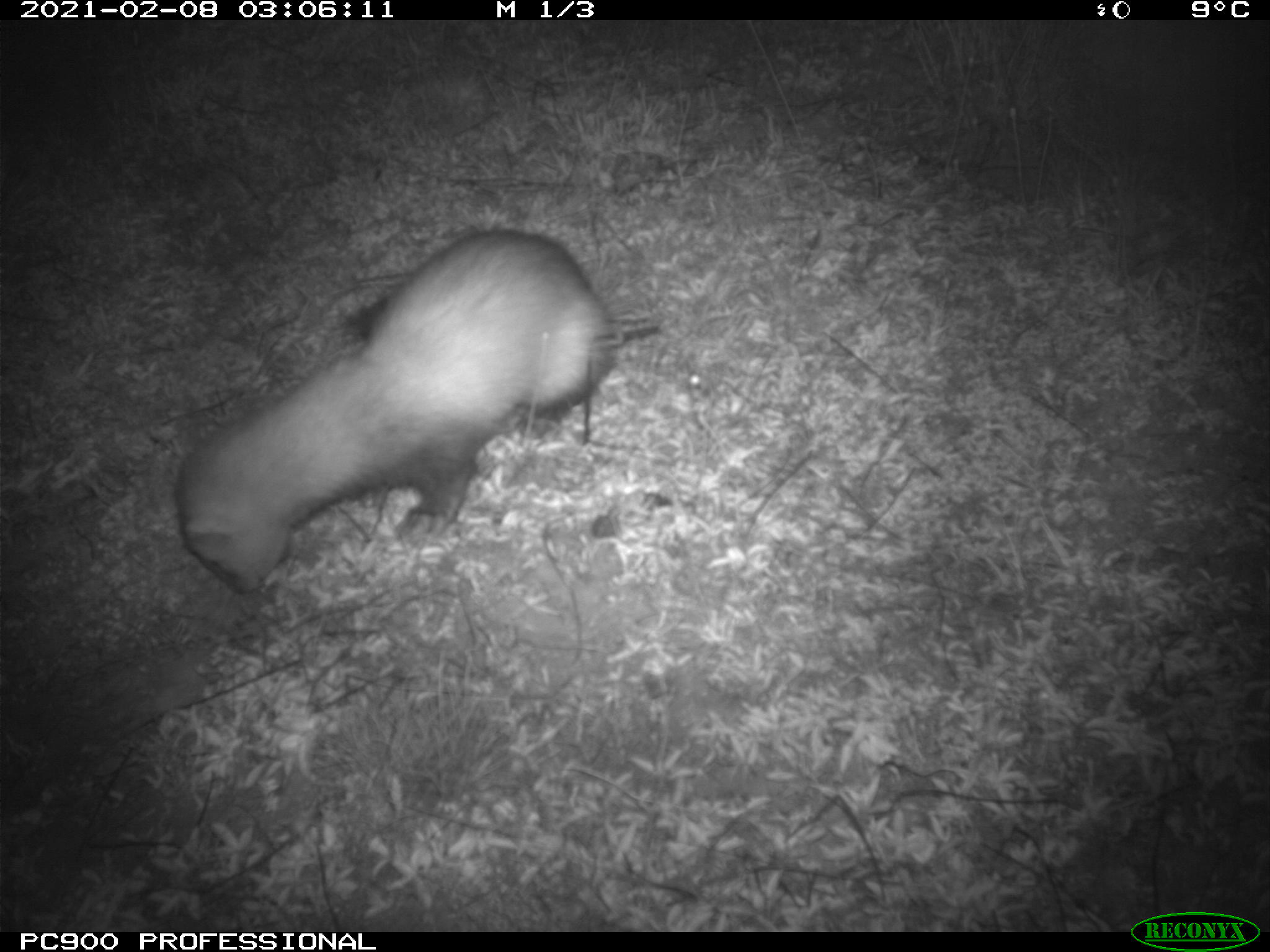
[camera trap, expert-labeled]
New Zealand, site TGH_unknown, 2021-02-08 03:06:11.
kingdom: Animalia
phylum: Chordata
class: Mammalia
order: Carnivora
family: Mustelidae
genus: Mustela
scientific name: Mustela furo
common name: ferret